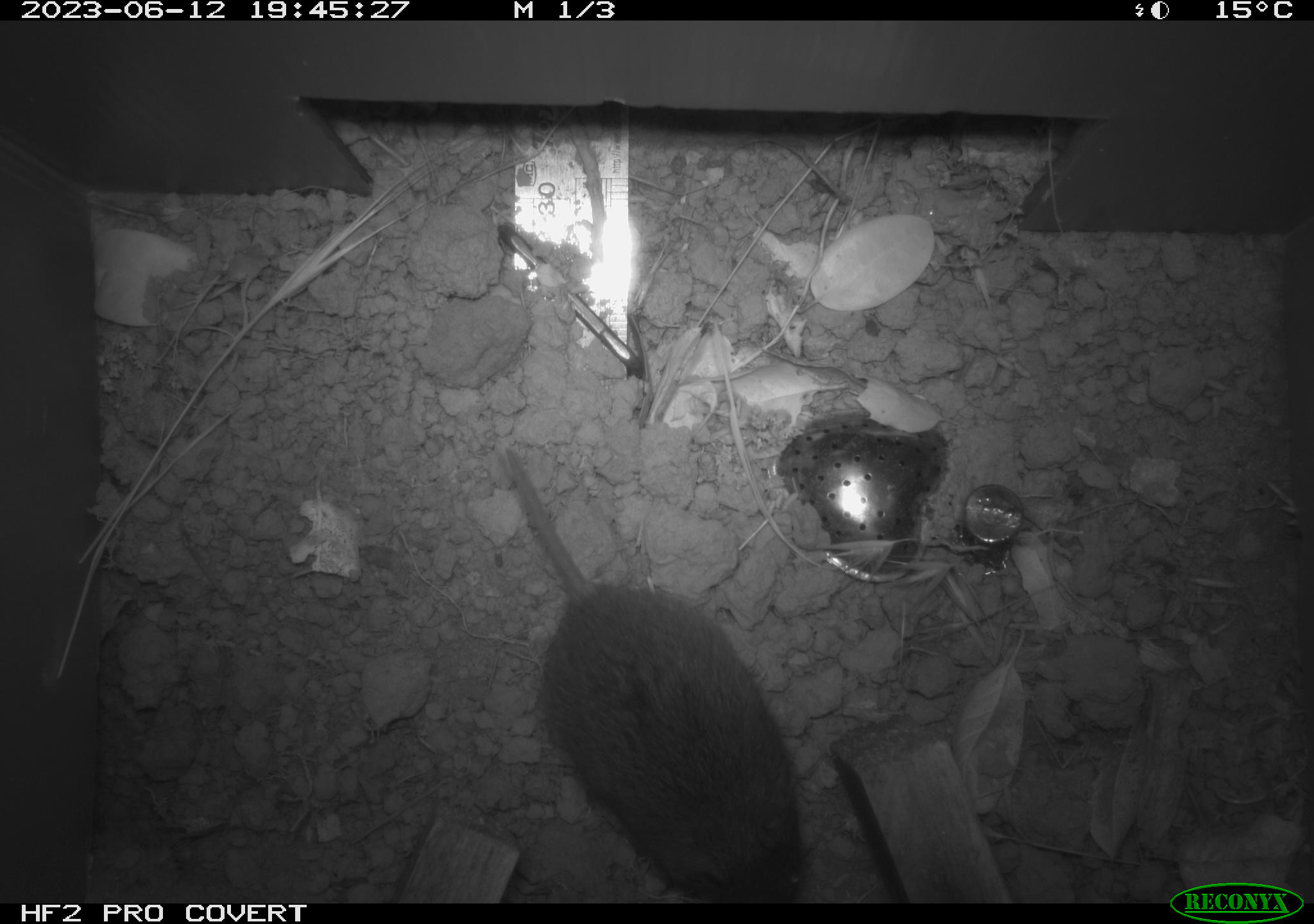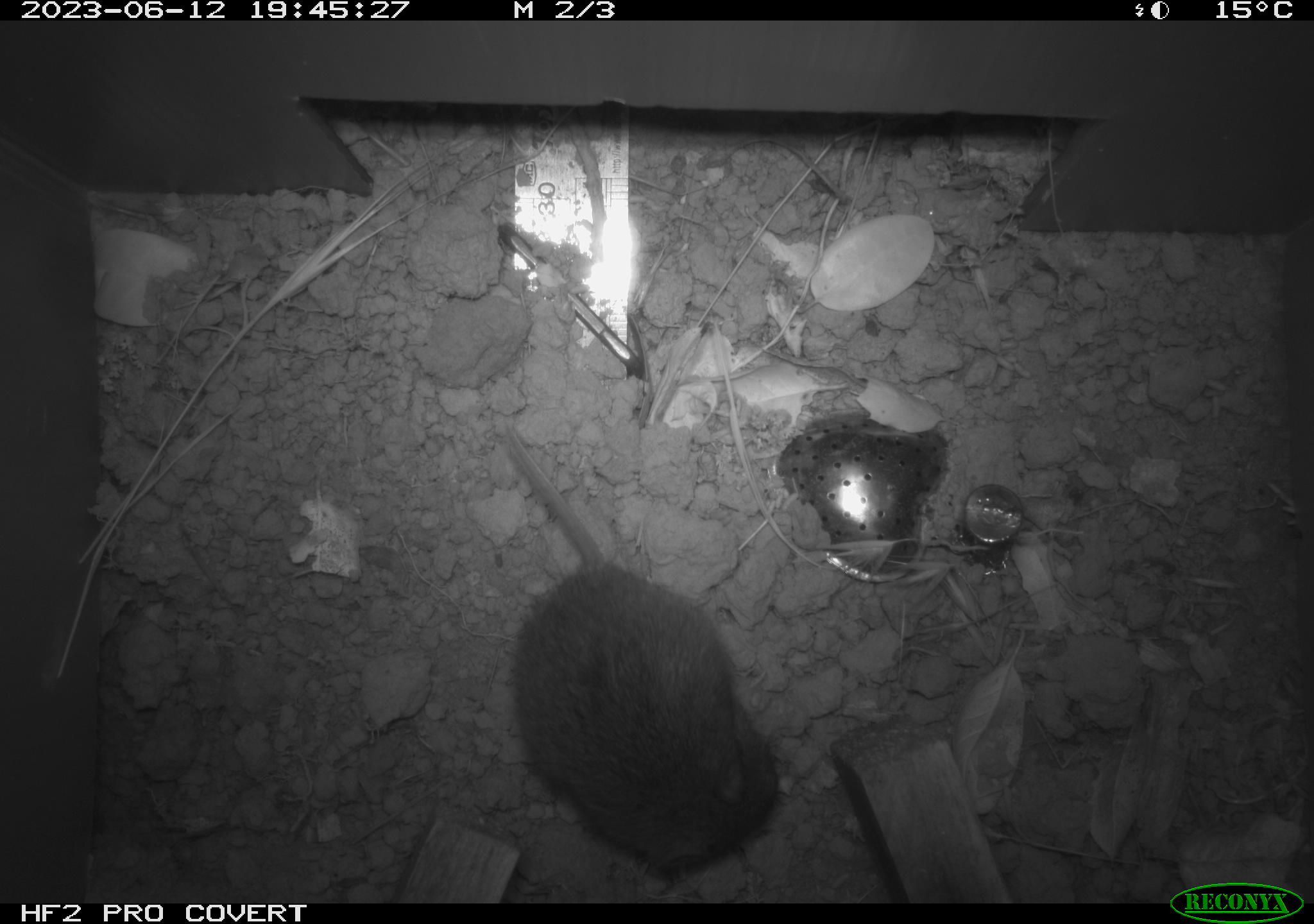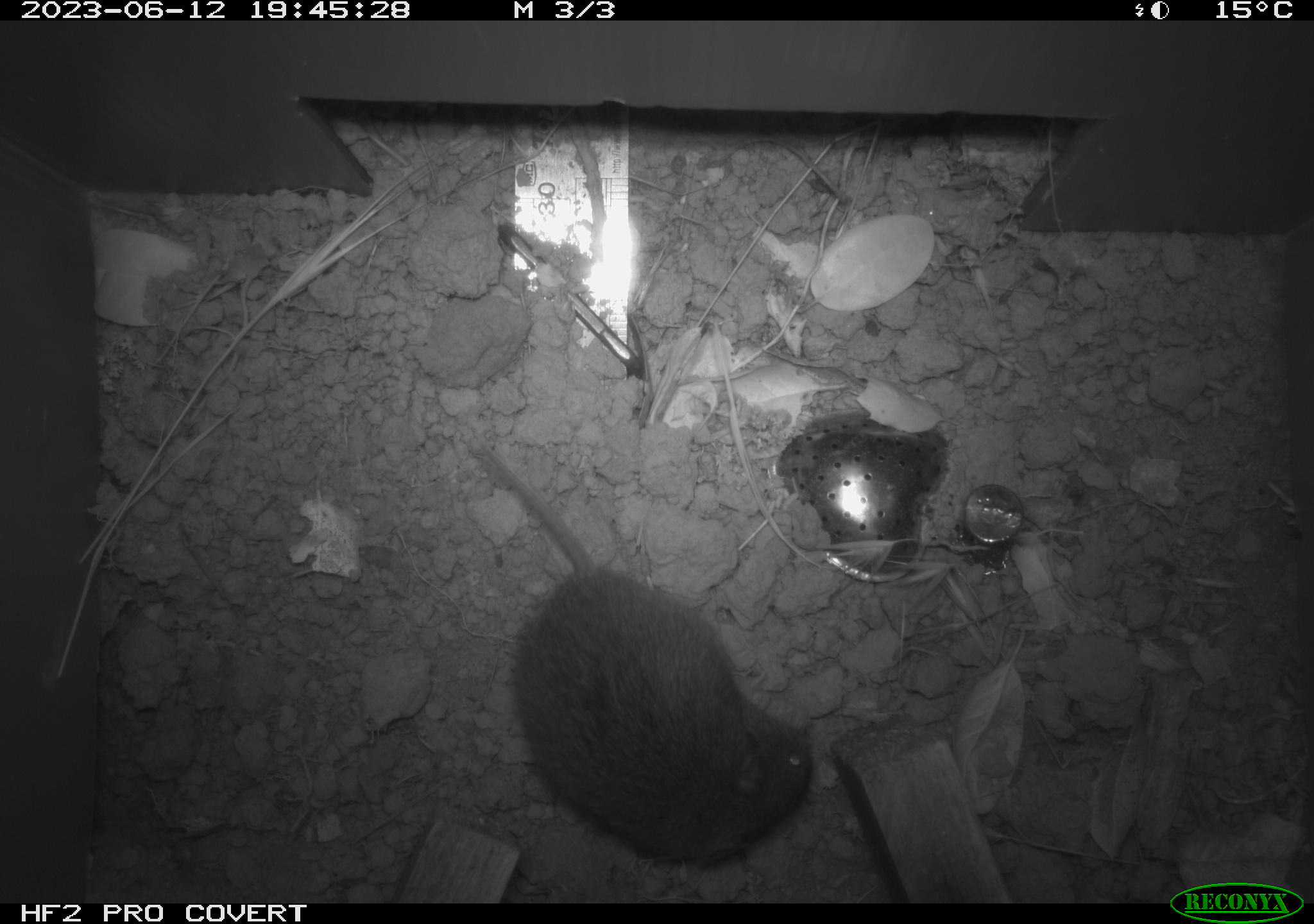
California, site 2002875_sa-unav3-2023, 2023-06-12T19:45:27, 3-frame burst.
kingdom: Animalia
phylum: Chordata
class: Mammalia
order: Rodentia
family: Cricetidae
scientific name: Arvicolinae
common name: voles, lemmings, and muskrats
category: arvicolinae subfamily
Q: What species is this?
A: Arvicolinae subfamily (voles, lemmings, and muskrats) (Arvicolinae).